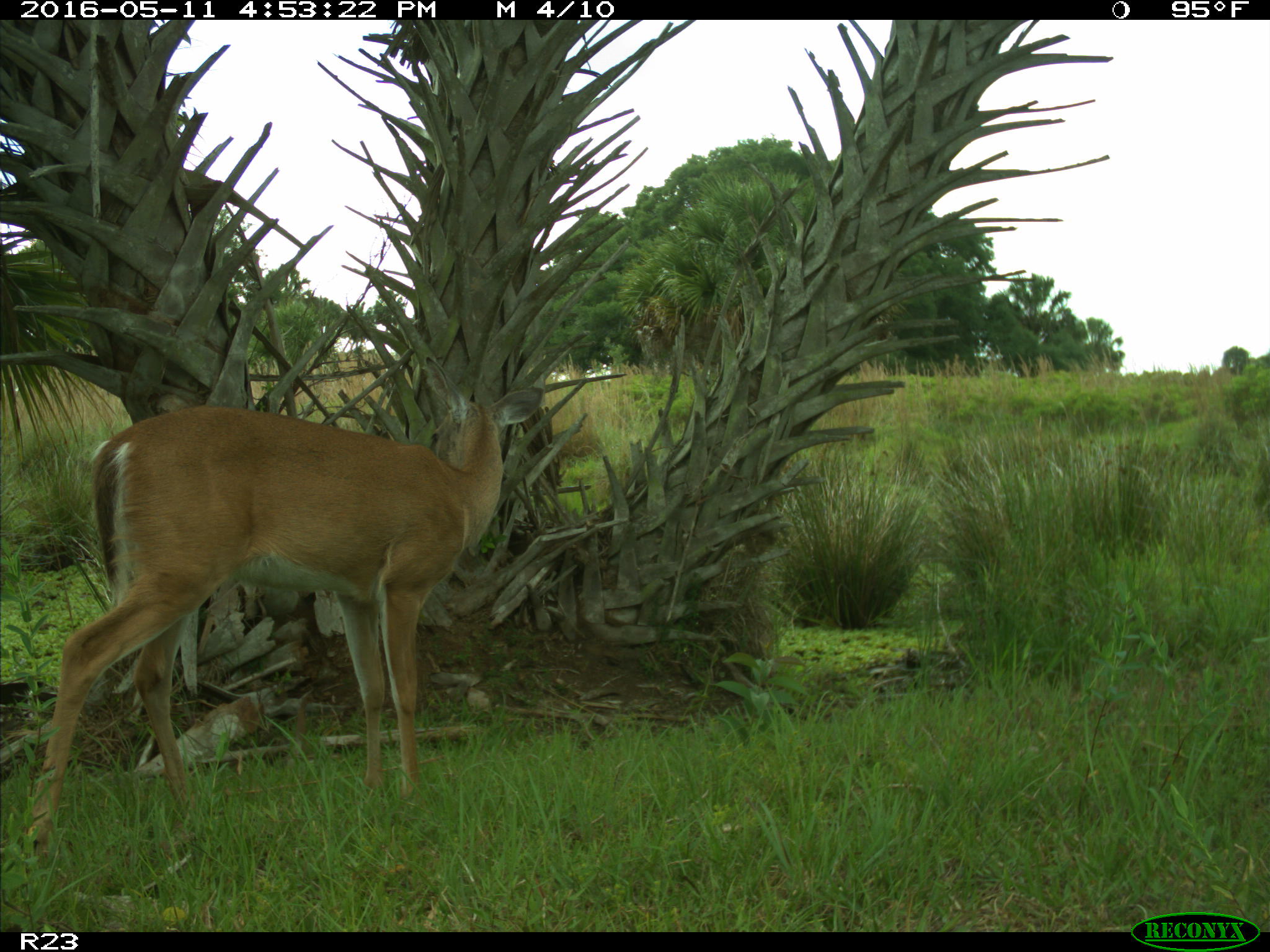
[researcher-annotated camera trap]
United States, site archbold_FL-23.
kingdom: Animalia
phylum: Chordata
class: Mammalia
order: Artiodactyla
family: Cervidae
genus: Odocoileus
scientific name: Odocoileus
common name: deer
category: unidentified deer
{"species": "unidentified deer (deer) (Odocoileus)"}